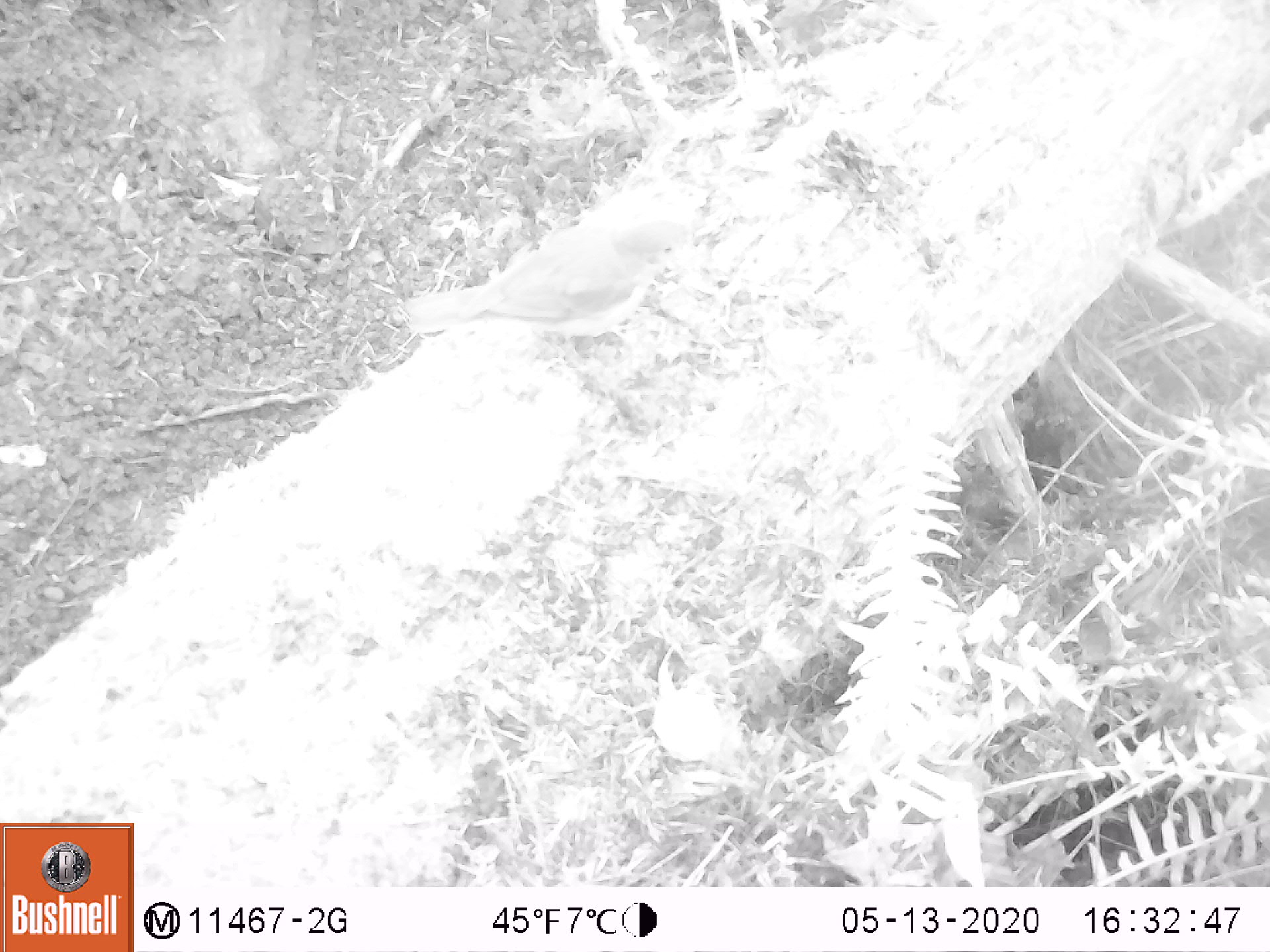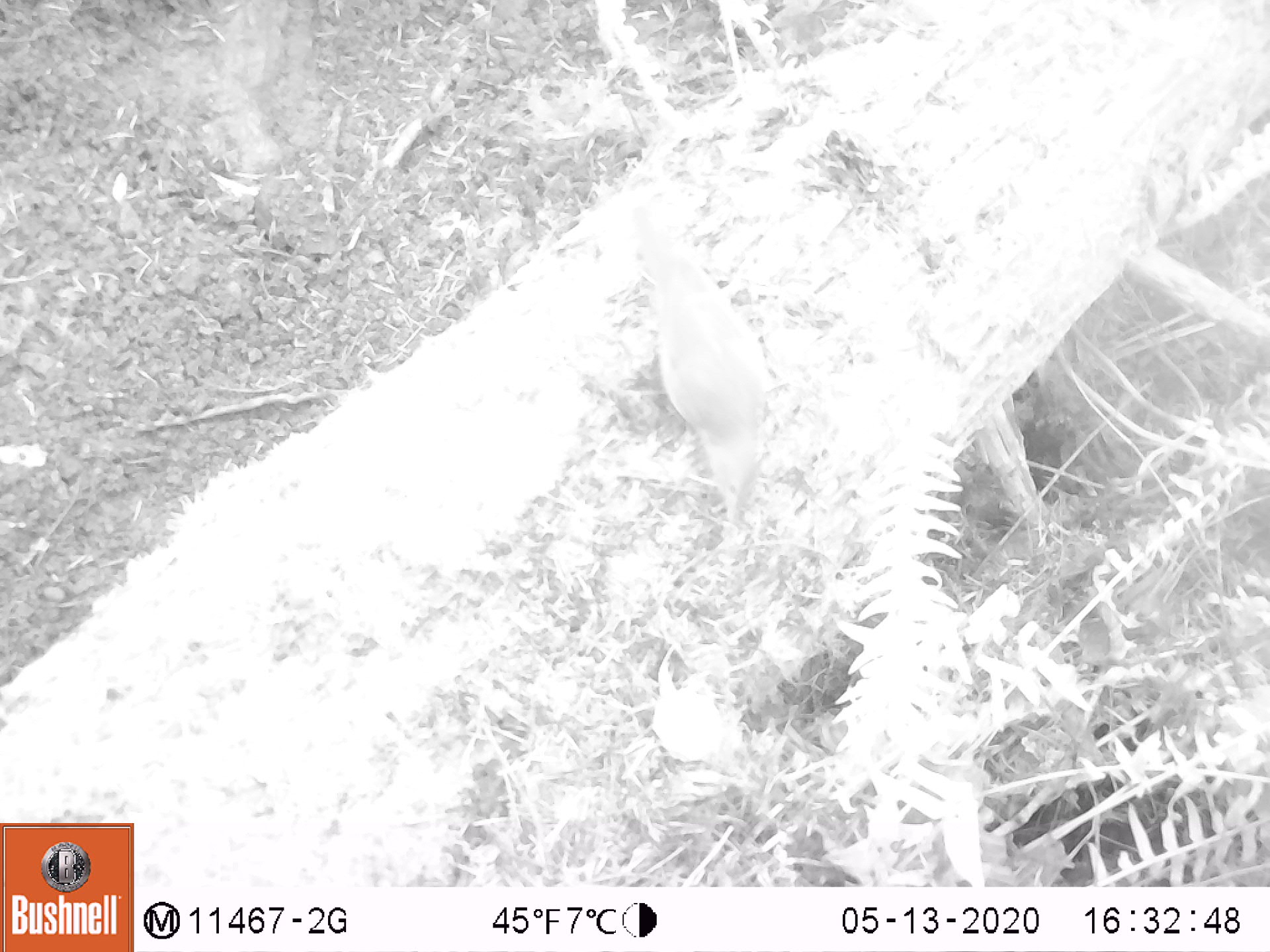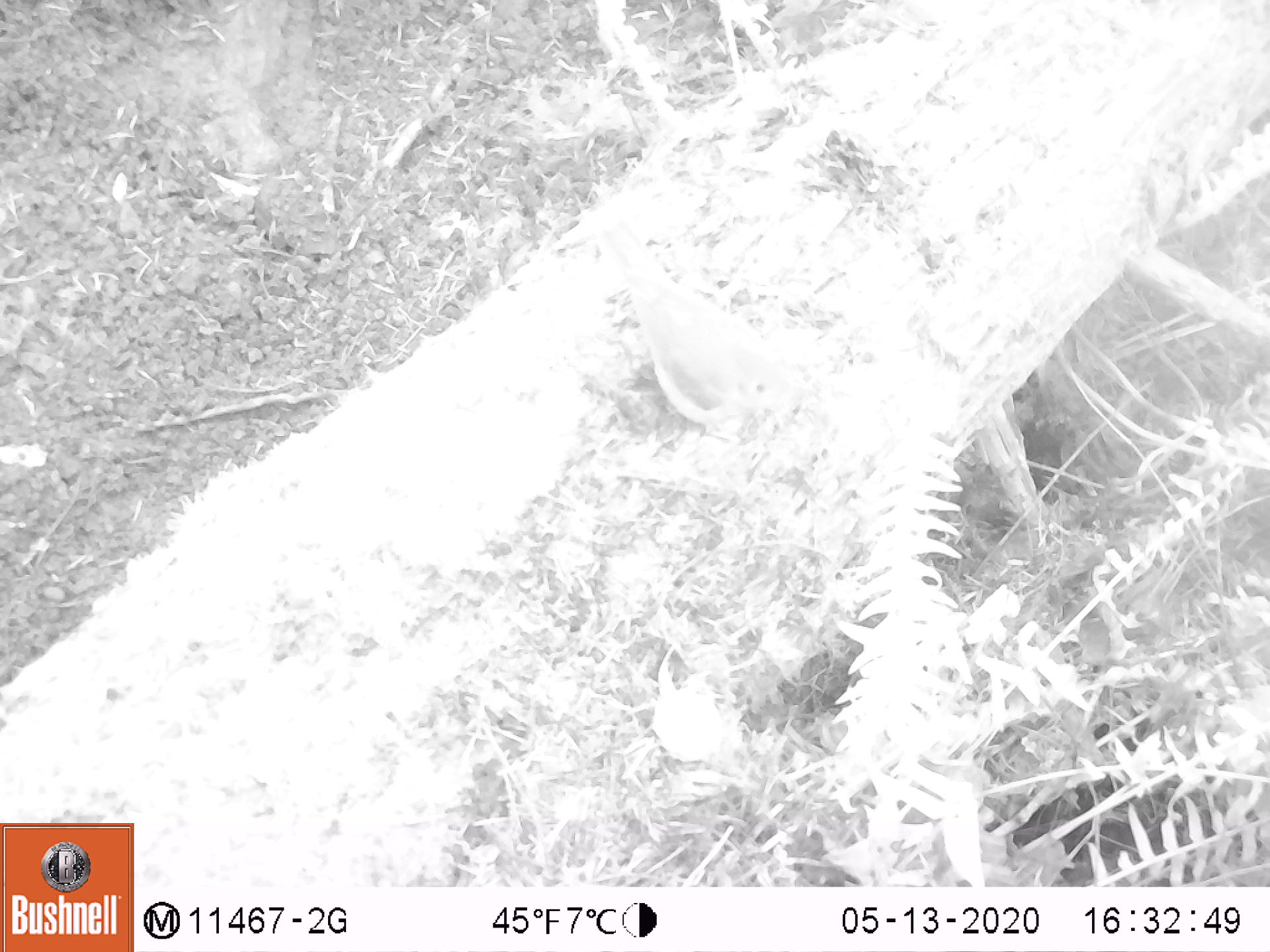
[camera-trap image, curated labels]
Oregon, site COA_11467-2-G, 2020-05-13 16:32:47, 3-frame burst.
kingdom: Animalia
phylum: Chordata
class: Aves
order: Passeriformes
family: Turdidae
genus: Catharus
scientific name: Catharus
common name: brown thrushes and nightingale-thrushes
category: catharus species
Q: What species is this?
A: Catharus species (brown thrushes and nightingale-thrushes) (Catharus).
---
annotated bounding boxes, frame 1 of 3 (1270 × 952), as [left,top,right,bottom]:
catharus species: [406,183,700,366]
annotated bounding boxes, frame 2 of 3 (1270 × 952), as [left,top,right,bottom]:
catharus species: [623,199,780,528]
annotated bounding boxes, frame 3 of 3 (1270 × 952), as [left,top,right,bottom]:
catharus species: [592,205,802,455]